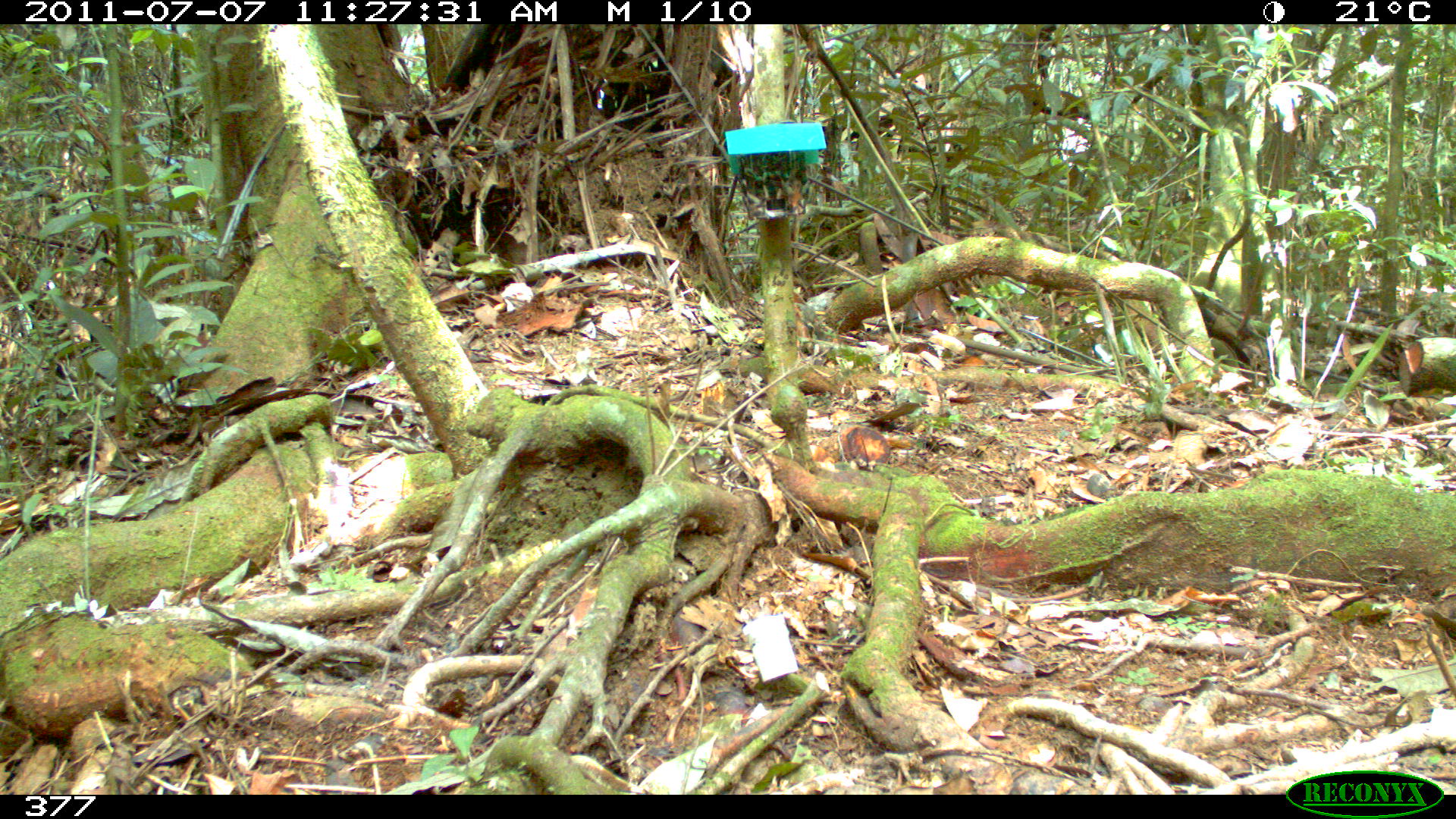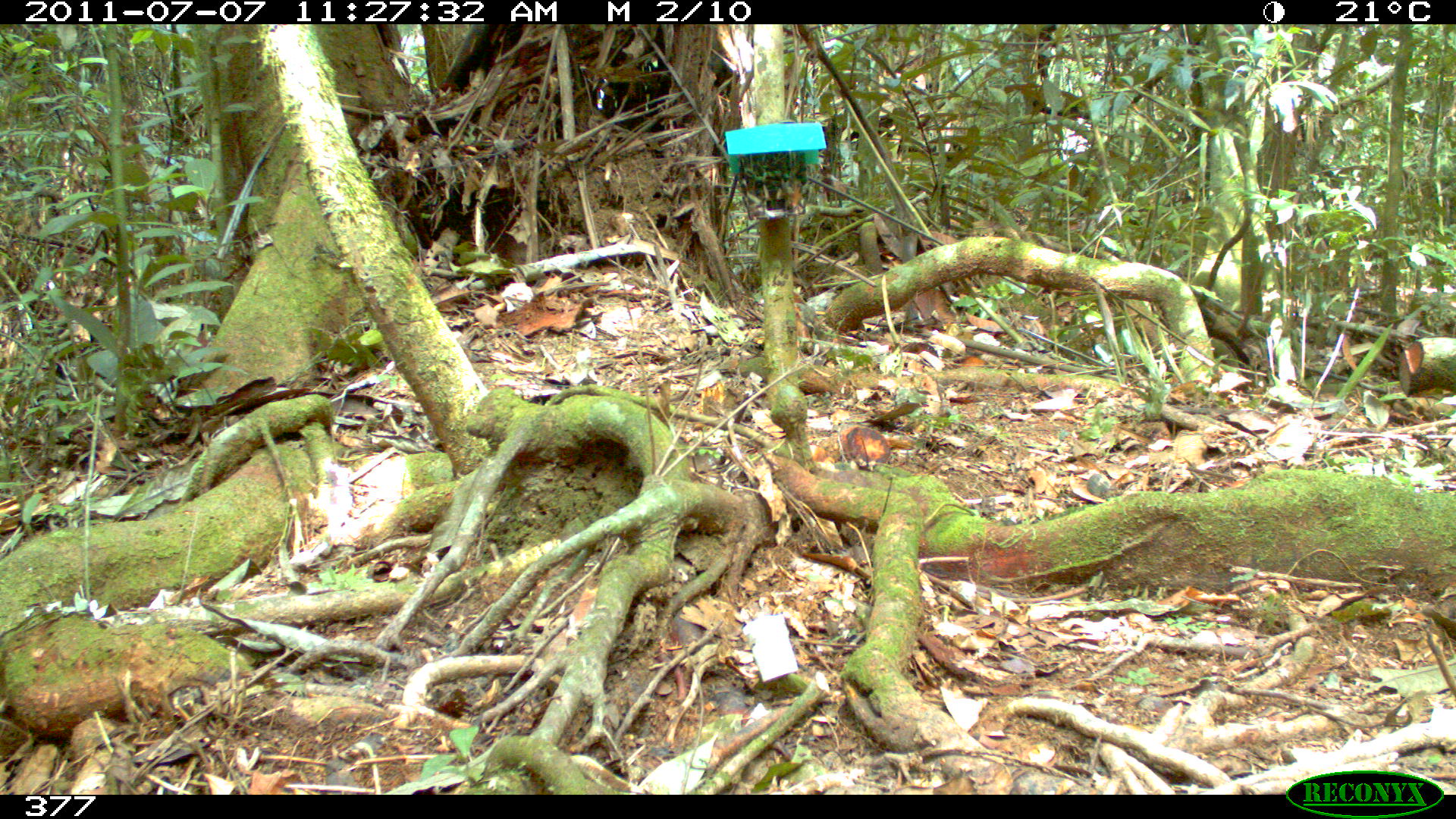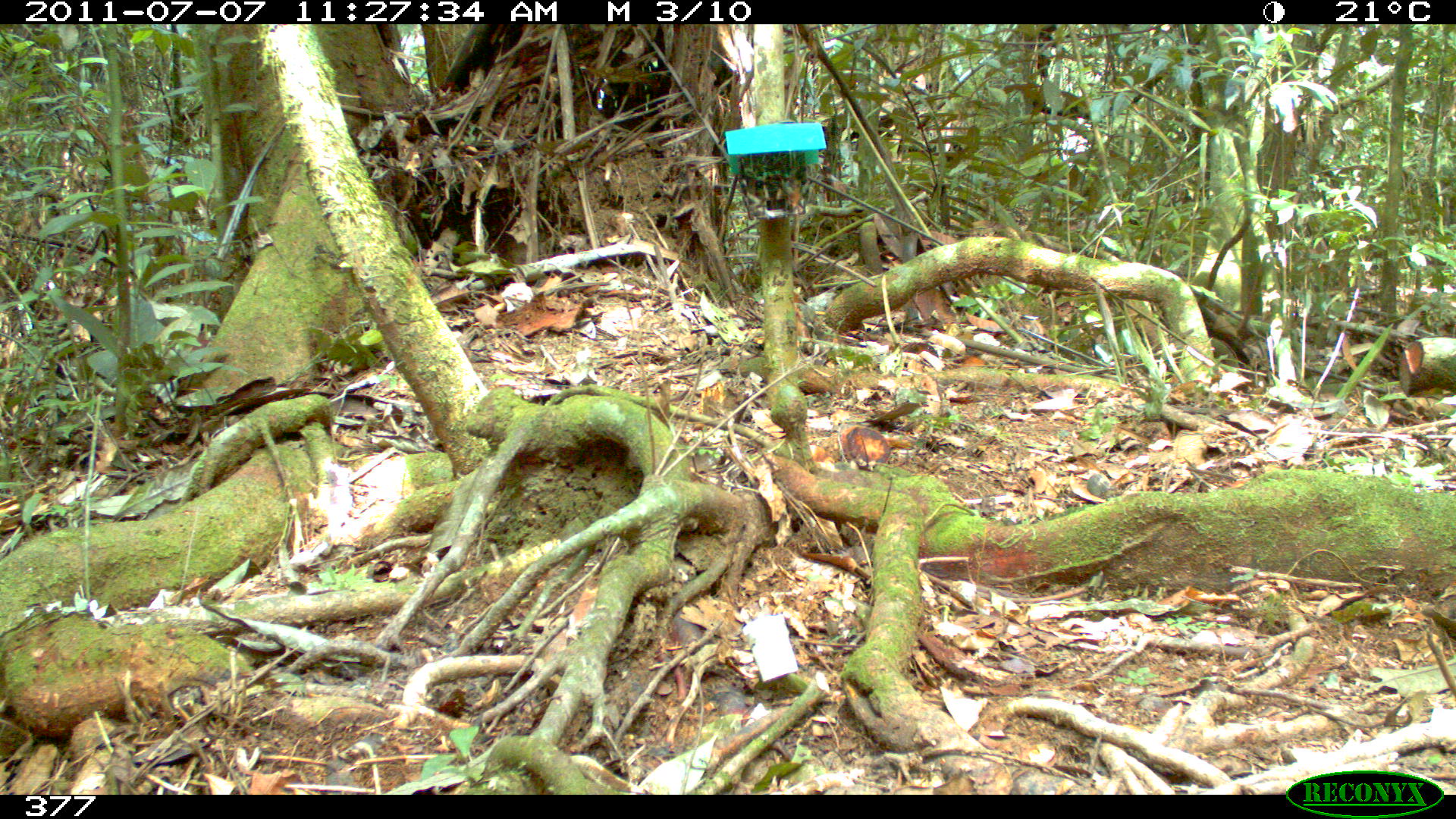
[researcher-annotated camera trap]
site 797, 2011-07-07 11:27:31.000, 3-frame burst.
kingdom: Animalia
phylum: Chordata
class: Mammalia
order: Rodentia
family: Sciuridae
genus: Sciurus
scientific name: Sciurus spadiceus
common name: southern amazon red squirrel